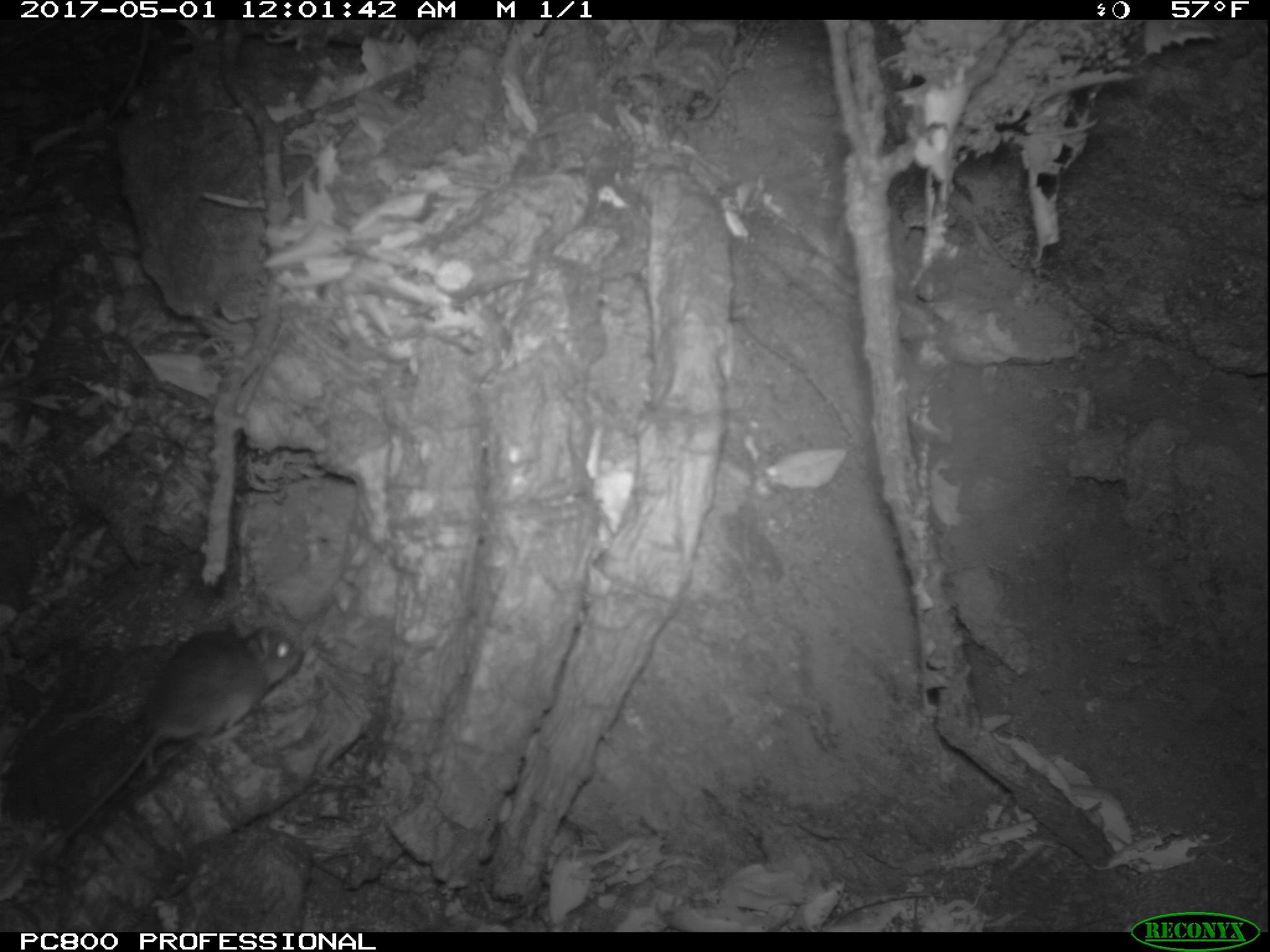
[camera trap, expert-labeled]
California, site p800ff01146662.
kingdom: Animalia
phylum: Chordata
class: Mammalia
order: Rodentia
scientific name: Rodentia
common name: rodent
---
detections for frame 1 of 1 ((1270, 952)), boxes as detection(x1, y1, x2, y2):
rodent: detection(16, 610, 302, 880)